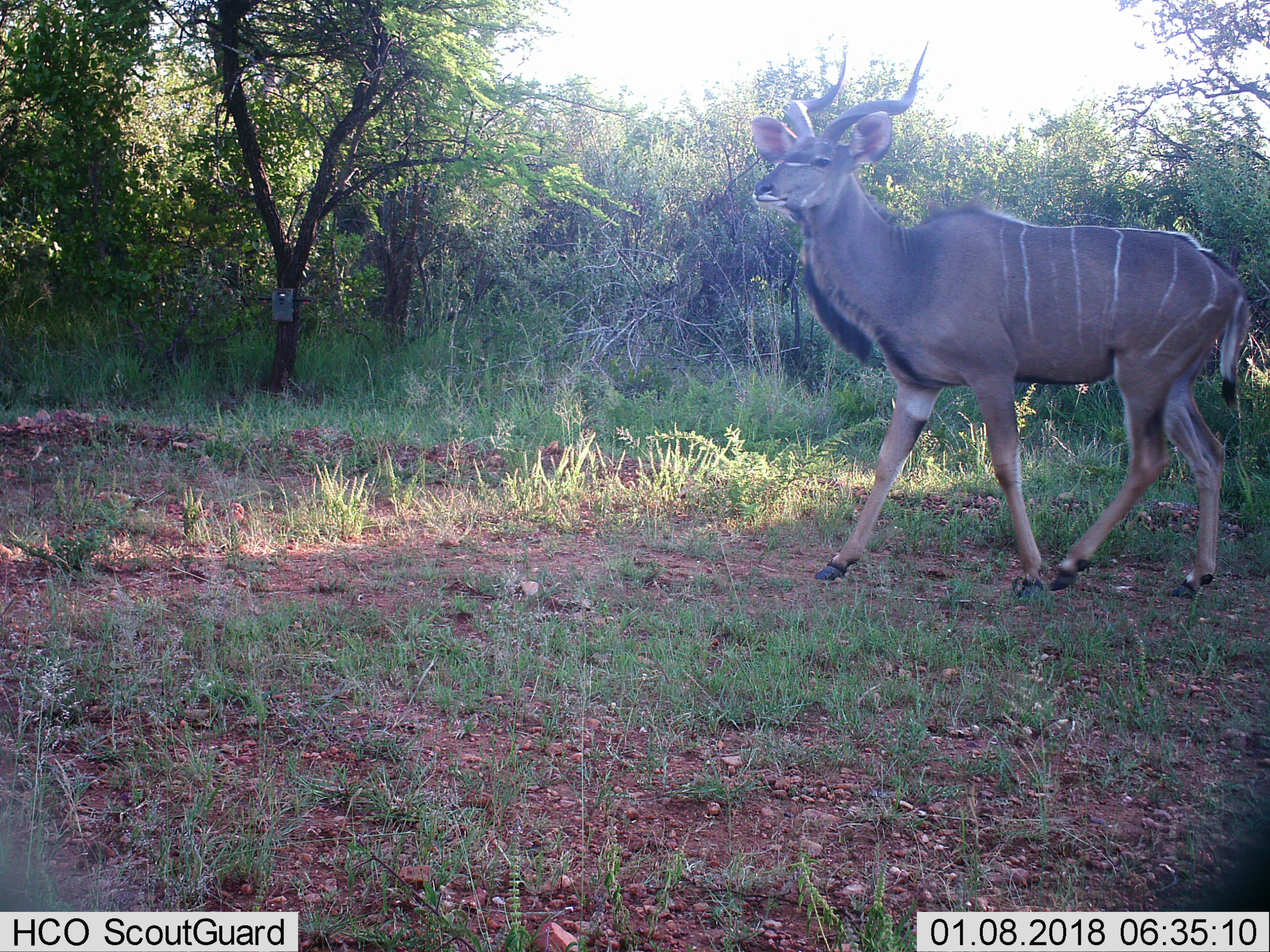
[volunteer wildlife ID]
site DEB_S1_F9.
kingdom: Animalia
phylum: Chordata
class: Mammalia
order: Artiodactyla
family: Bovidae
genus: Tragelaphus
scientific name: Tragelaphus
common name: kudu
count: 1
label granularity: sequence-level